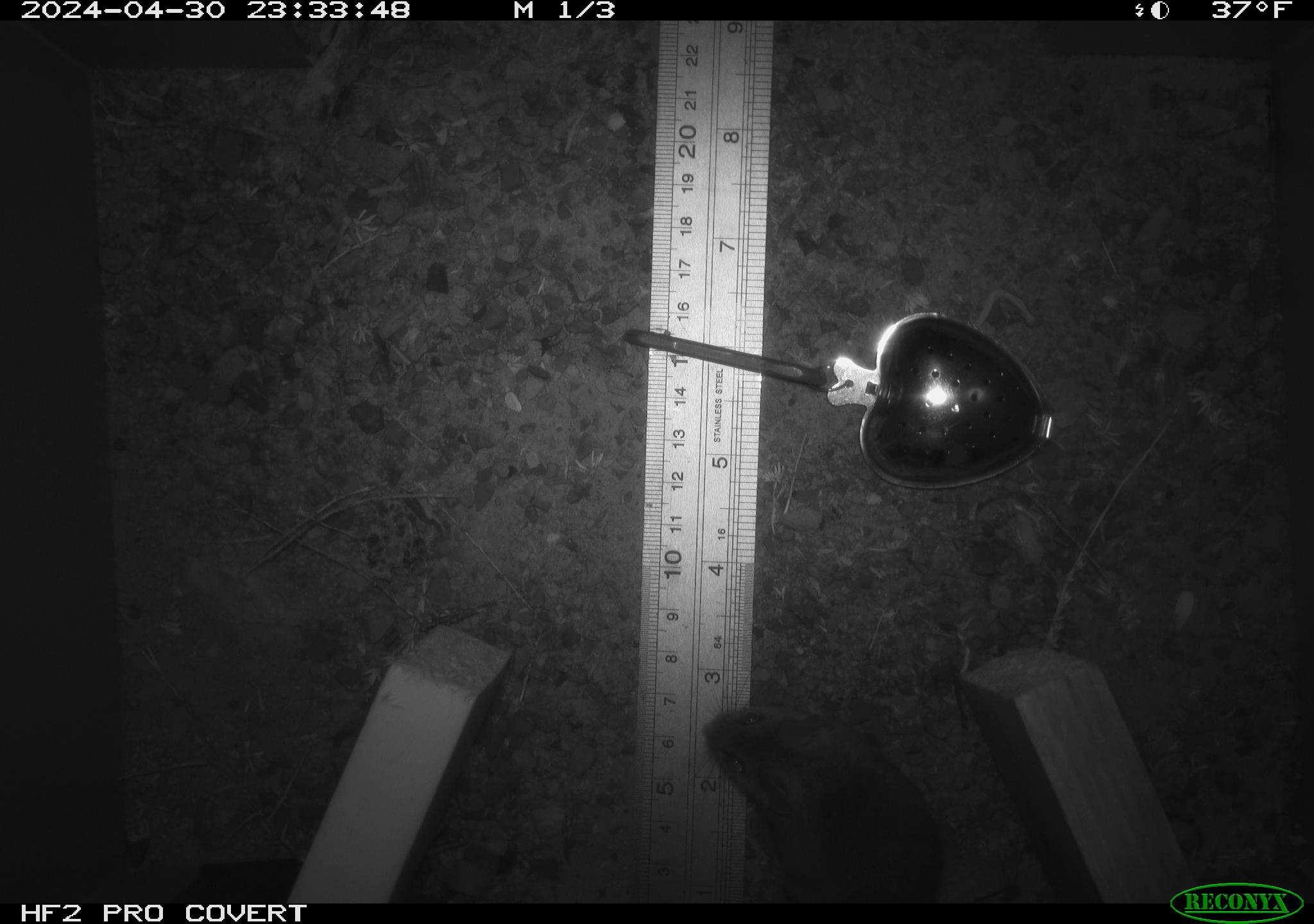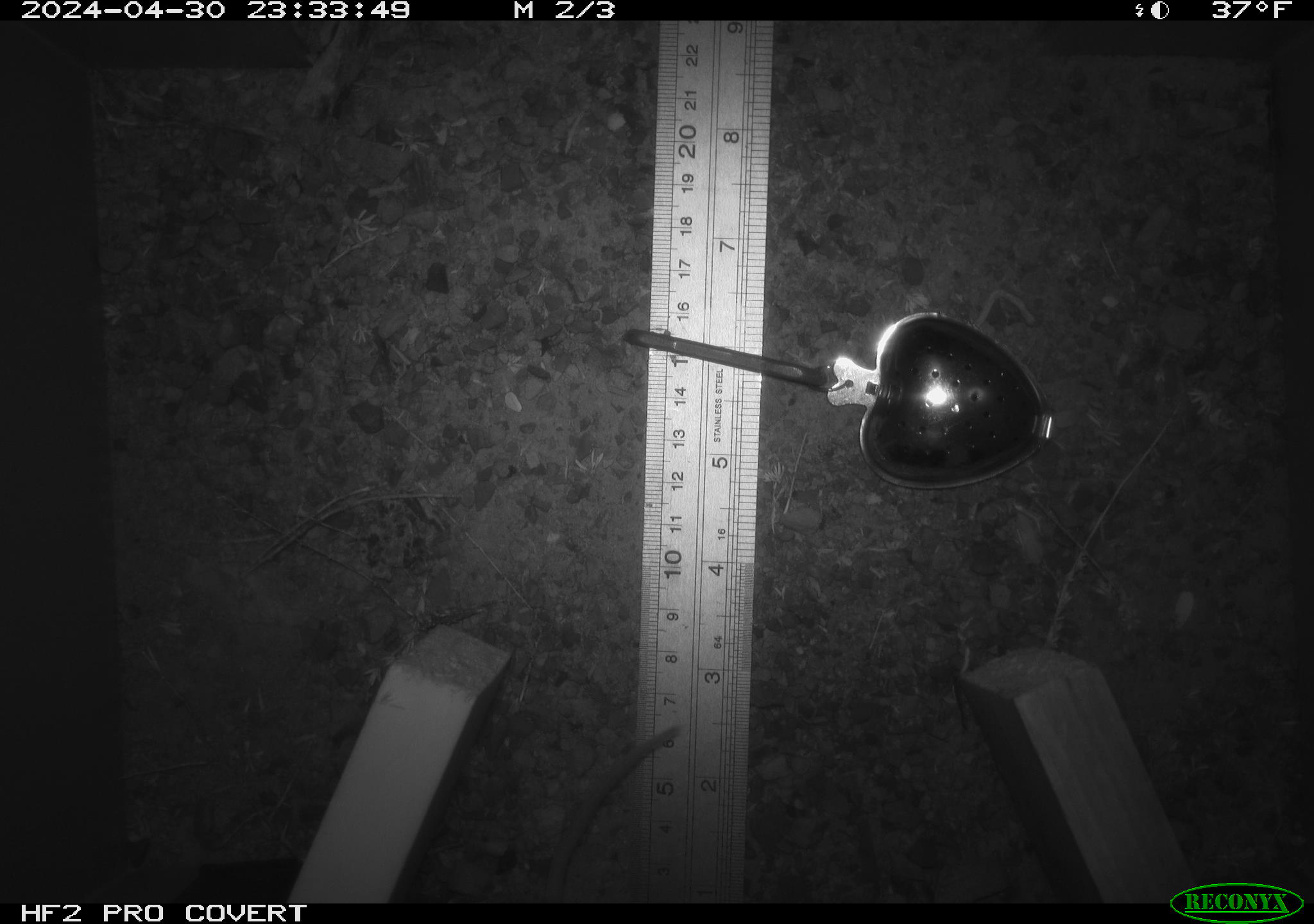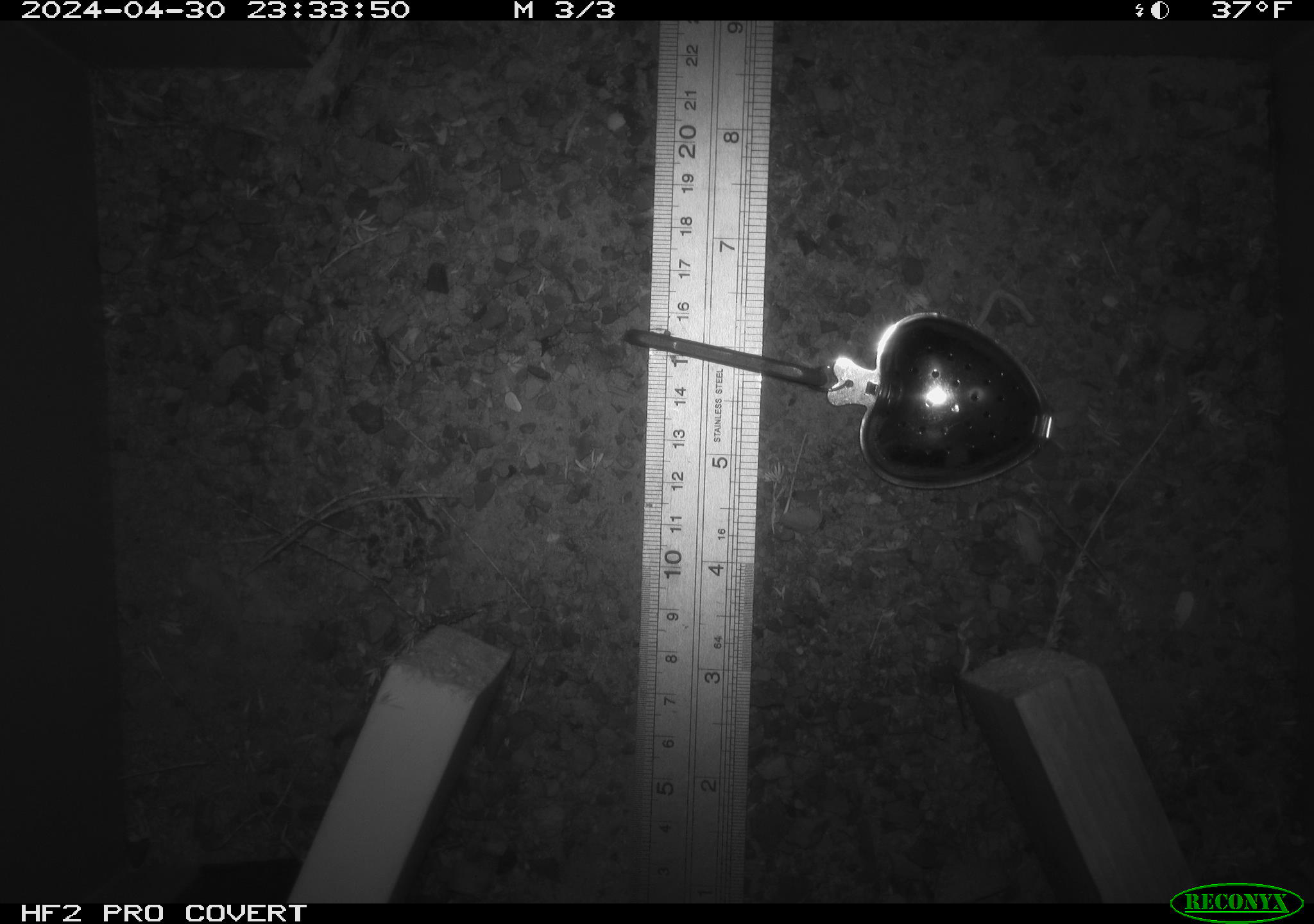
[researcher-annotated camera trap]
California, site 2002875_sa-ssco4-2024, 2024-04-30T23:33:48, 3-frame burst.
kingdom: Animalia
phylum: Chordata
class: Mammalia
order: Rodentia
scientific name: Rodentia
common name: rodent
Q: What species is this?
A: Rodent (Rodentia).